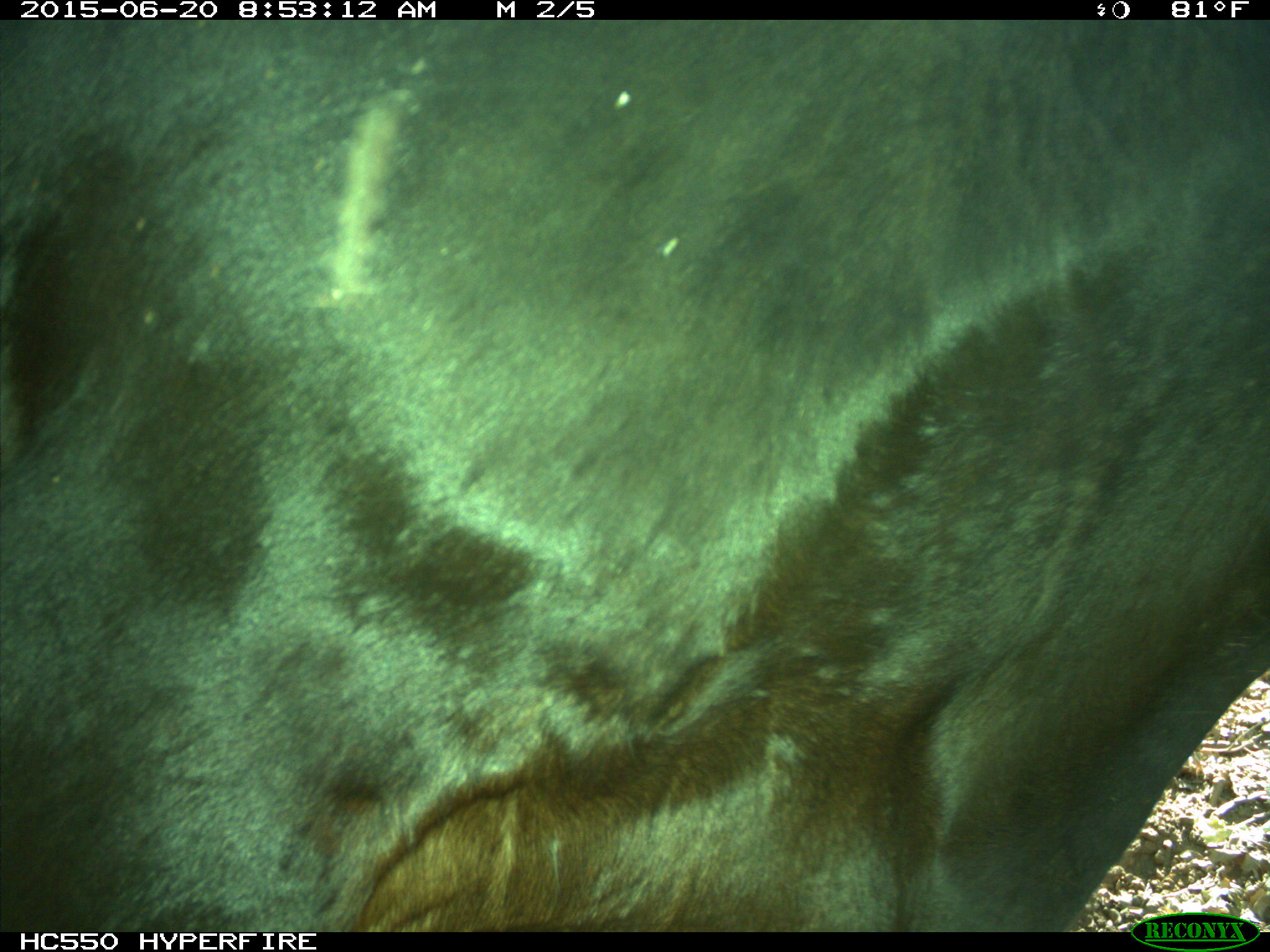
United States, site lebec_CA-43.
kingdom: Animalia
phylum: Chordata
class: Mammalia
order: Artiodactyla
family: Bovidae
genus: Bos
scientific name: Bos taurus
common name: domestic cow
Bos taurus (domestic cow).